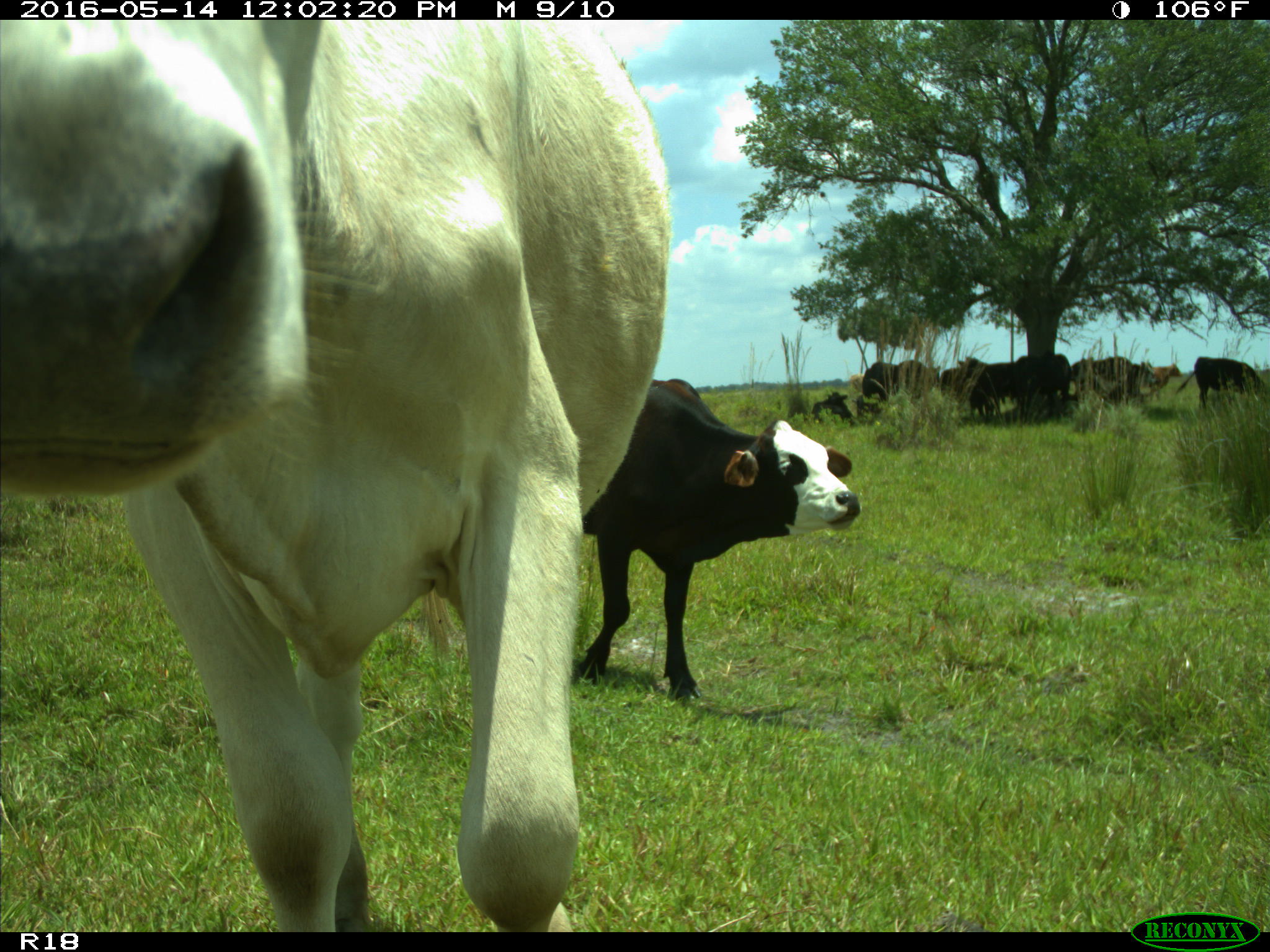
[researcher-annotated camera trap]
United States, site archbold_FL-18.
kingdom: Animalia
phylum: Chordata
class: Mammalia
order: Artiodactyla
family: Bovidae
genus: Bos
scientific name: Bos taurus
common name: domestic cow